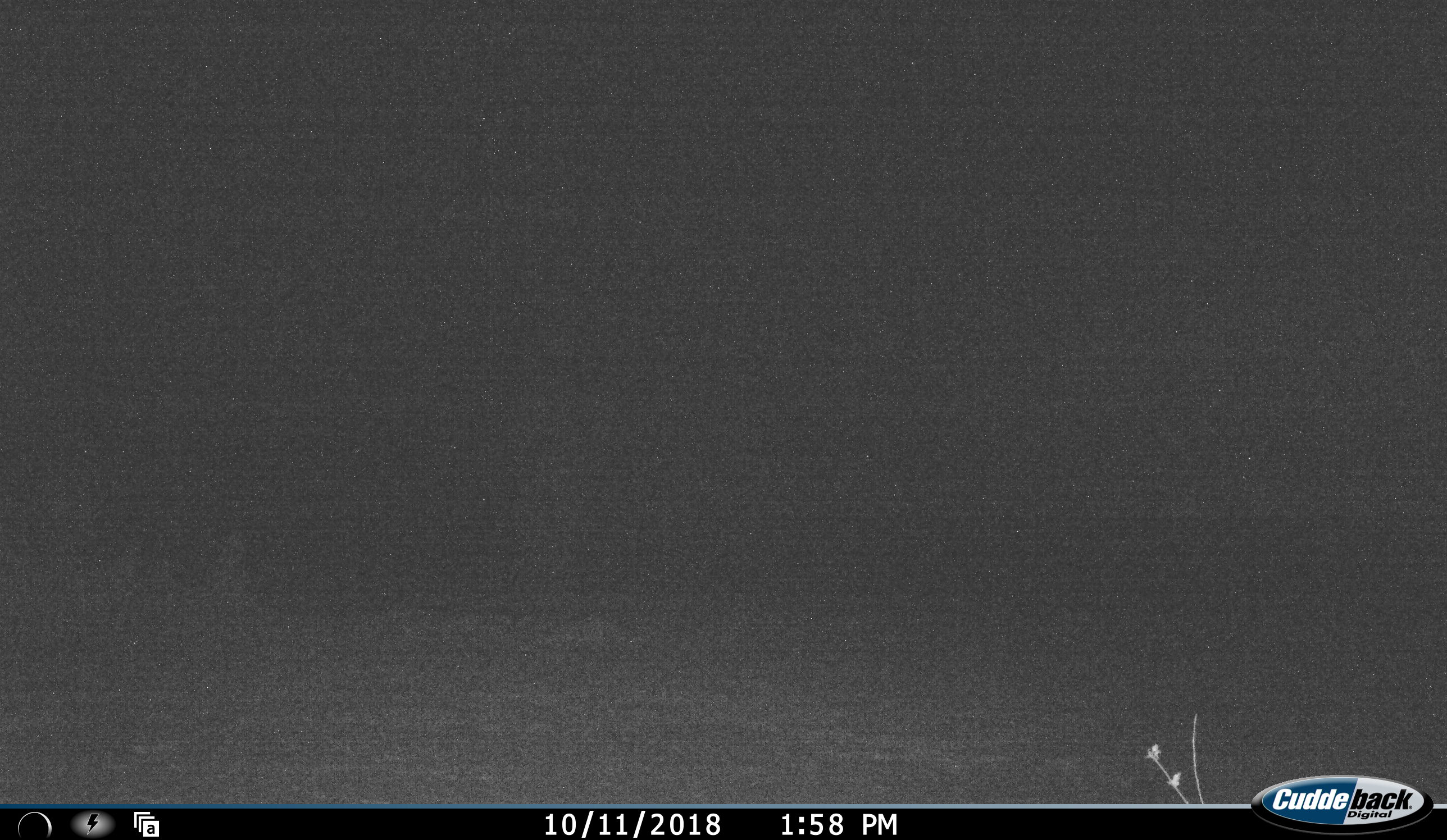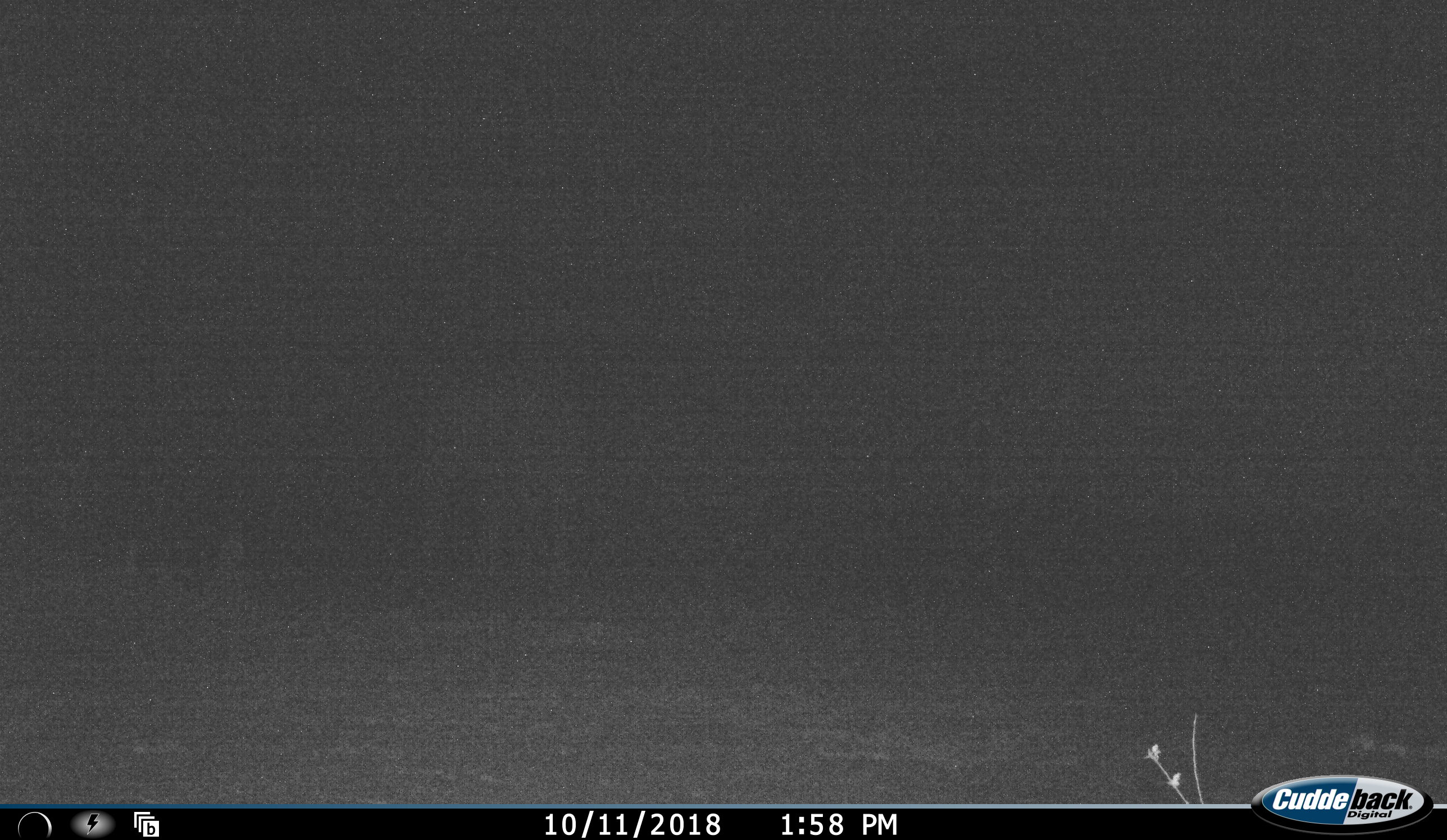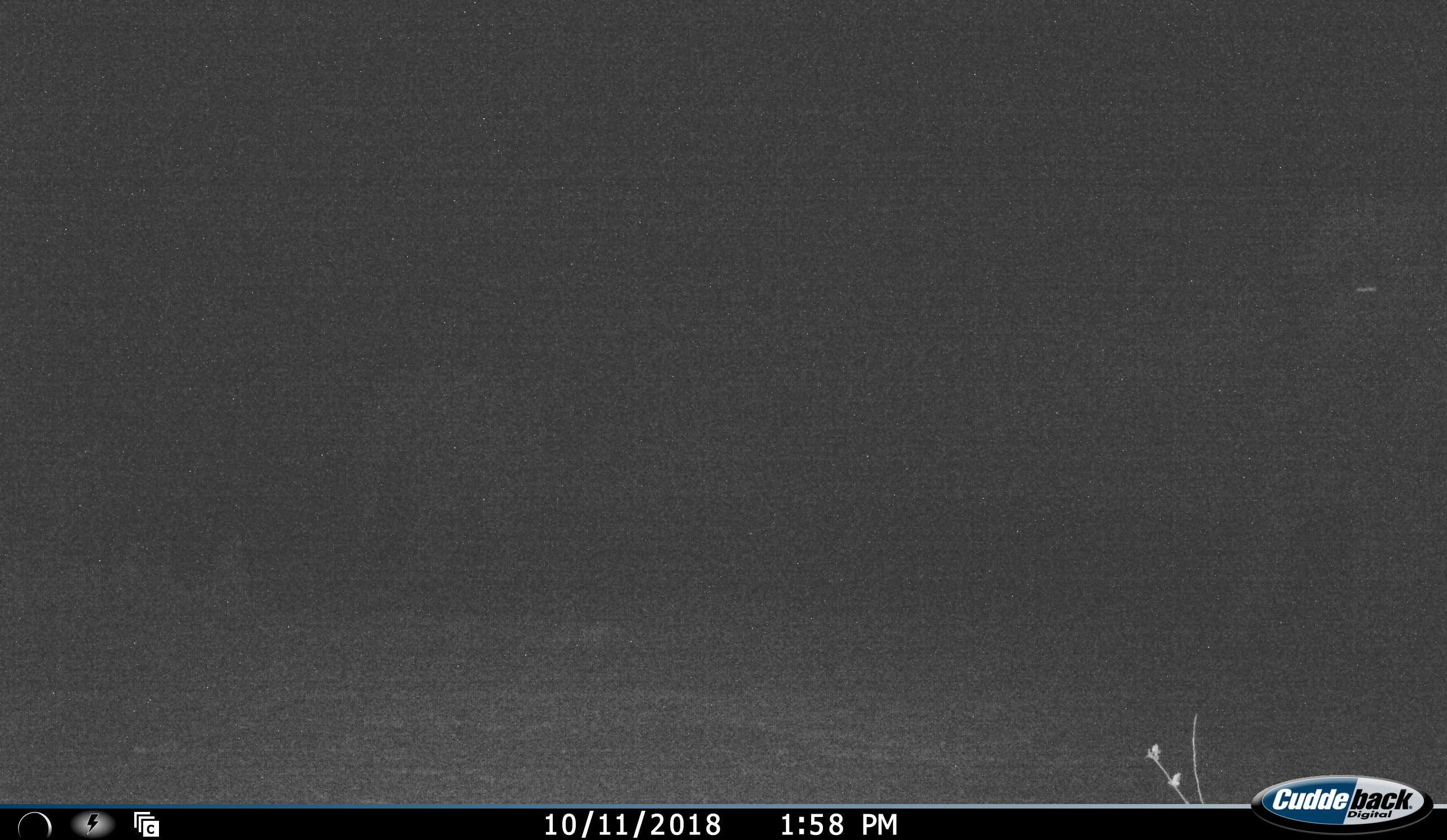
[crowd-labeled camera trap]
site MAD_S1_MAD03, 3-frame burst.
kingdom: Animalia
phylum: Chordata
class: Mammalia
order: Proboscidea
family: Elephantidae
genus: Loxodonta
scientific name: Loxodonta africana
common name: african bush elephant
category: elephant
Elephant (african bush elephant) (Loxodonta africana), count 2. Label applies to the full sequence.